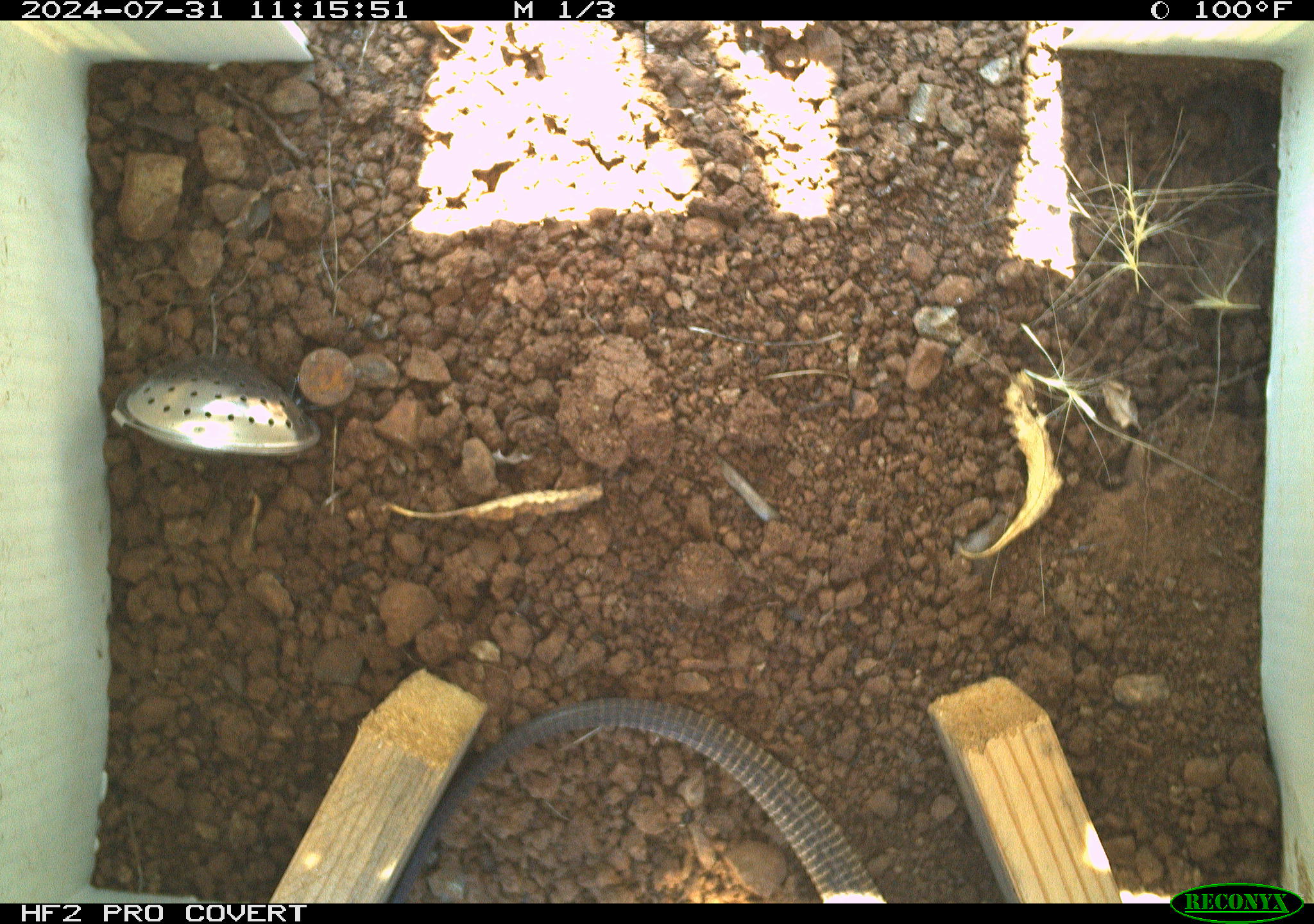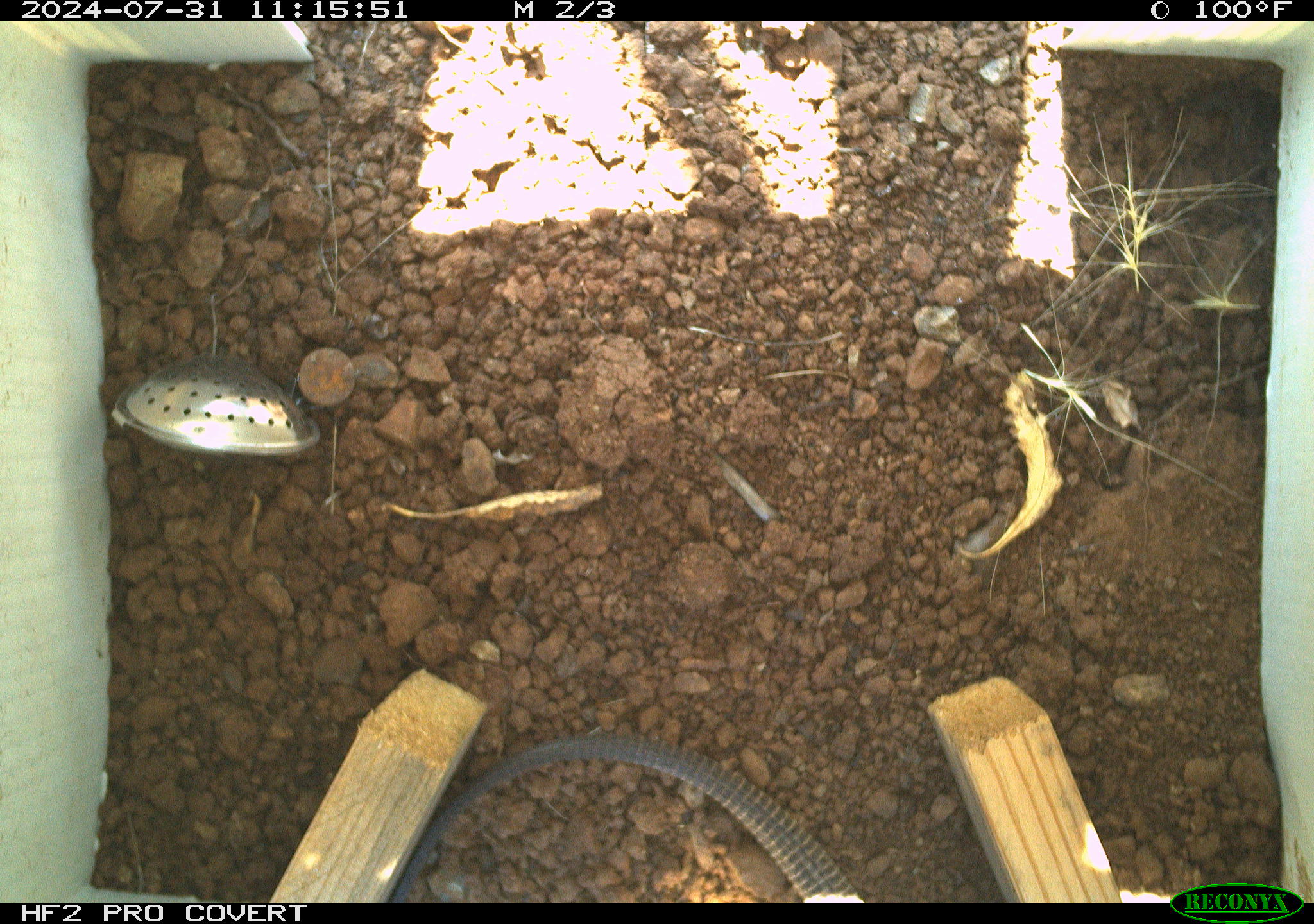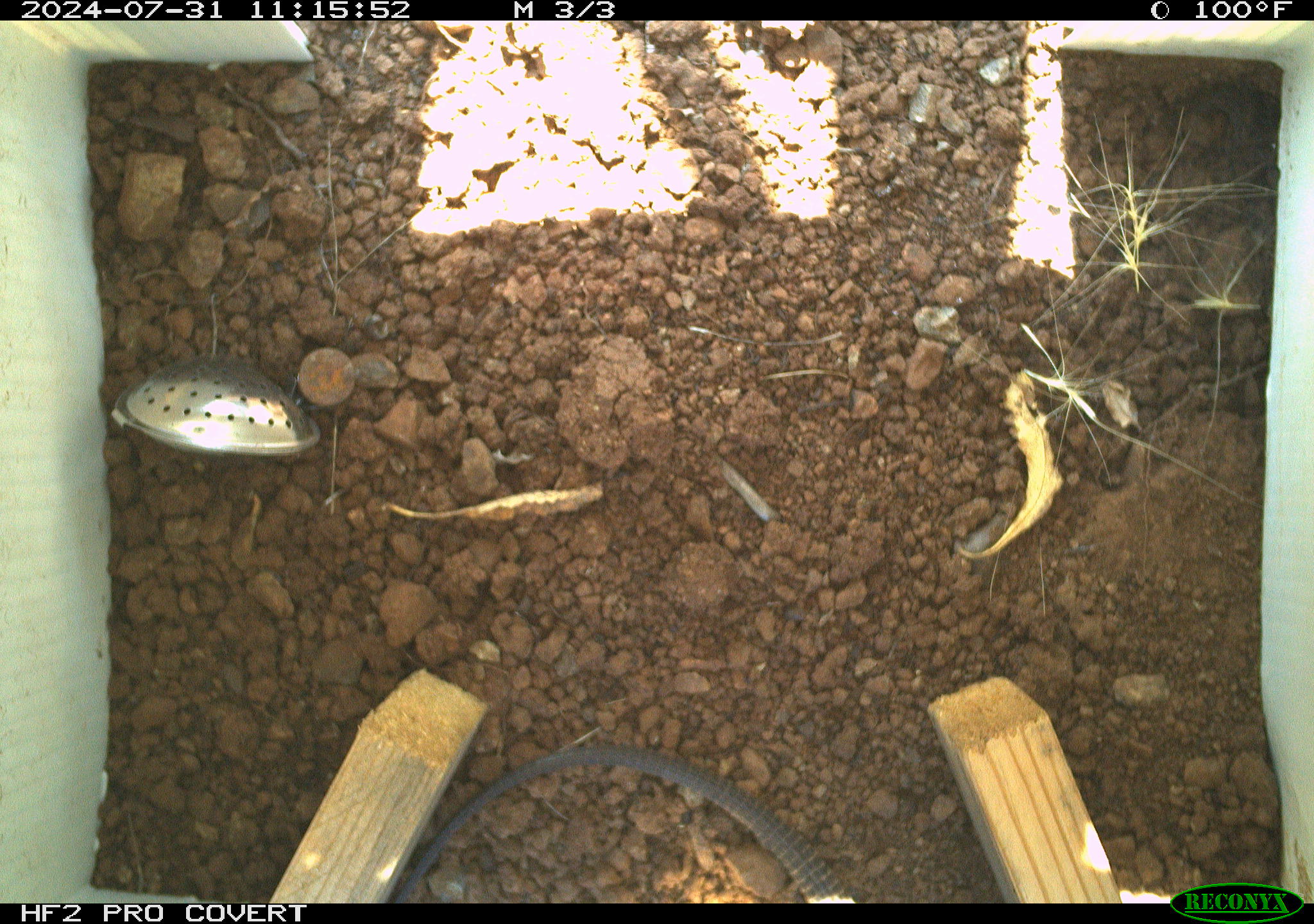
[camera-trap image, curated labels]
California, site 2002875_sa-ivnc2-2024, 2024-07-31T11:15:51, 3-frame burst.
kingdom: Animalia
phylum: Chordata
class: Reptilia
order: Squamata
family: Teiidae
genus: Aspidoscelis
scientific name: Aspidoscelis tigris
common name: western whiptail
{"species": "western whiptail (Aspidoscelis tigris)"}